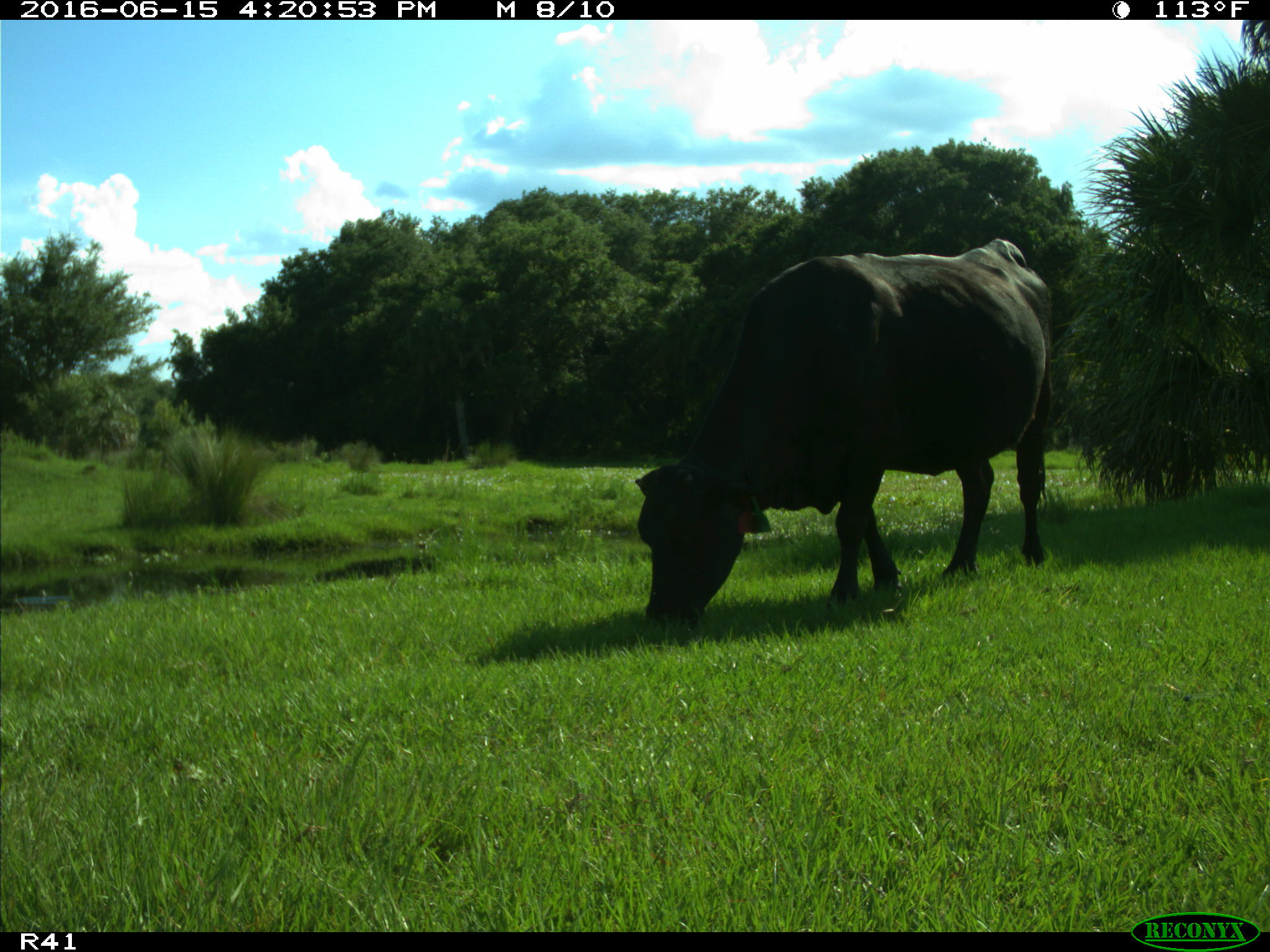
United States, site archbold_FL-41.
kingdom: Animalia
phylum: Chordata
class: Mammalia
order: Artiodactyla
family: Bovidae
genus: Bos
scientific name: Bos taurus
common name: domestic cow